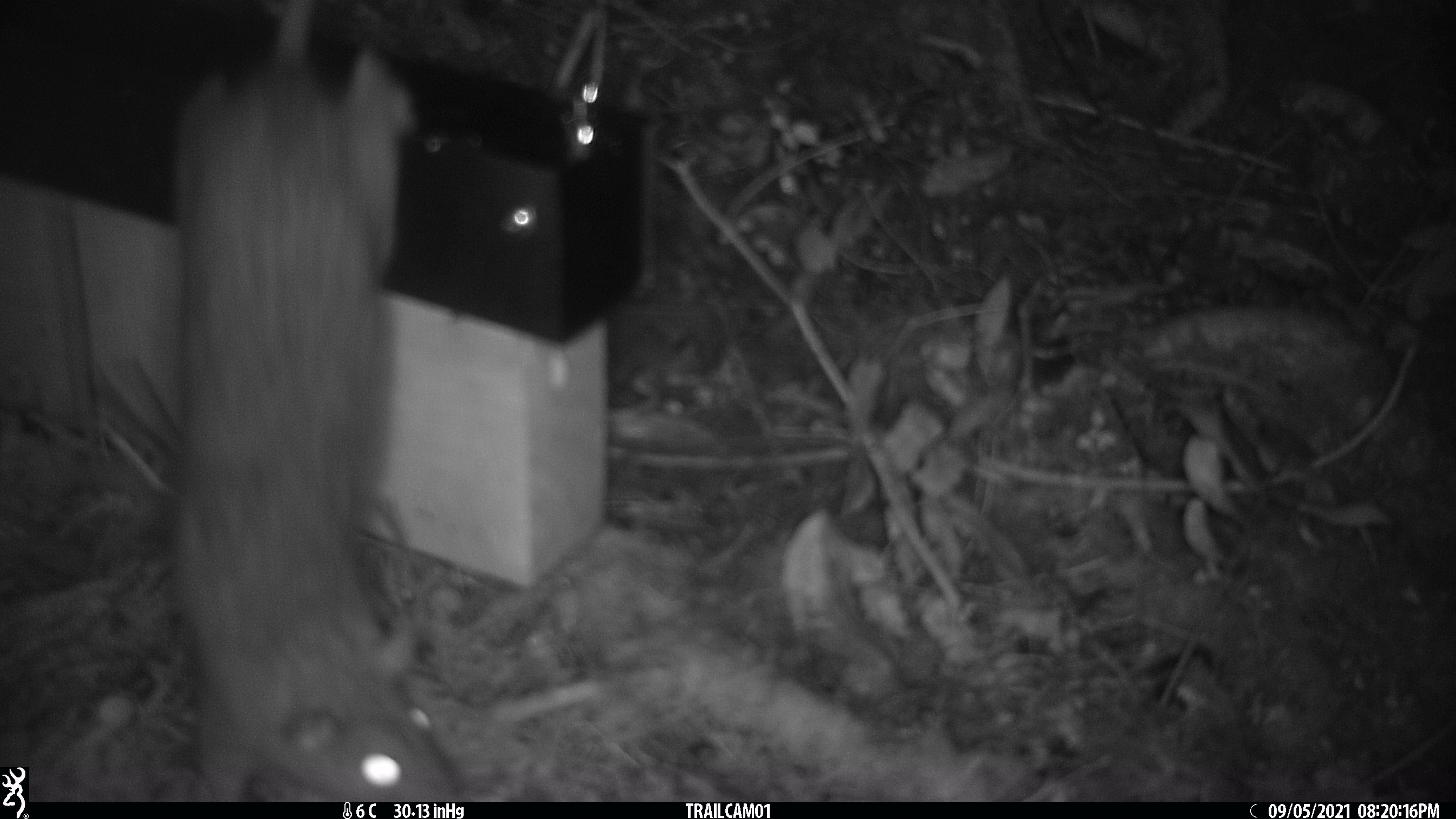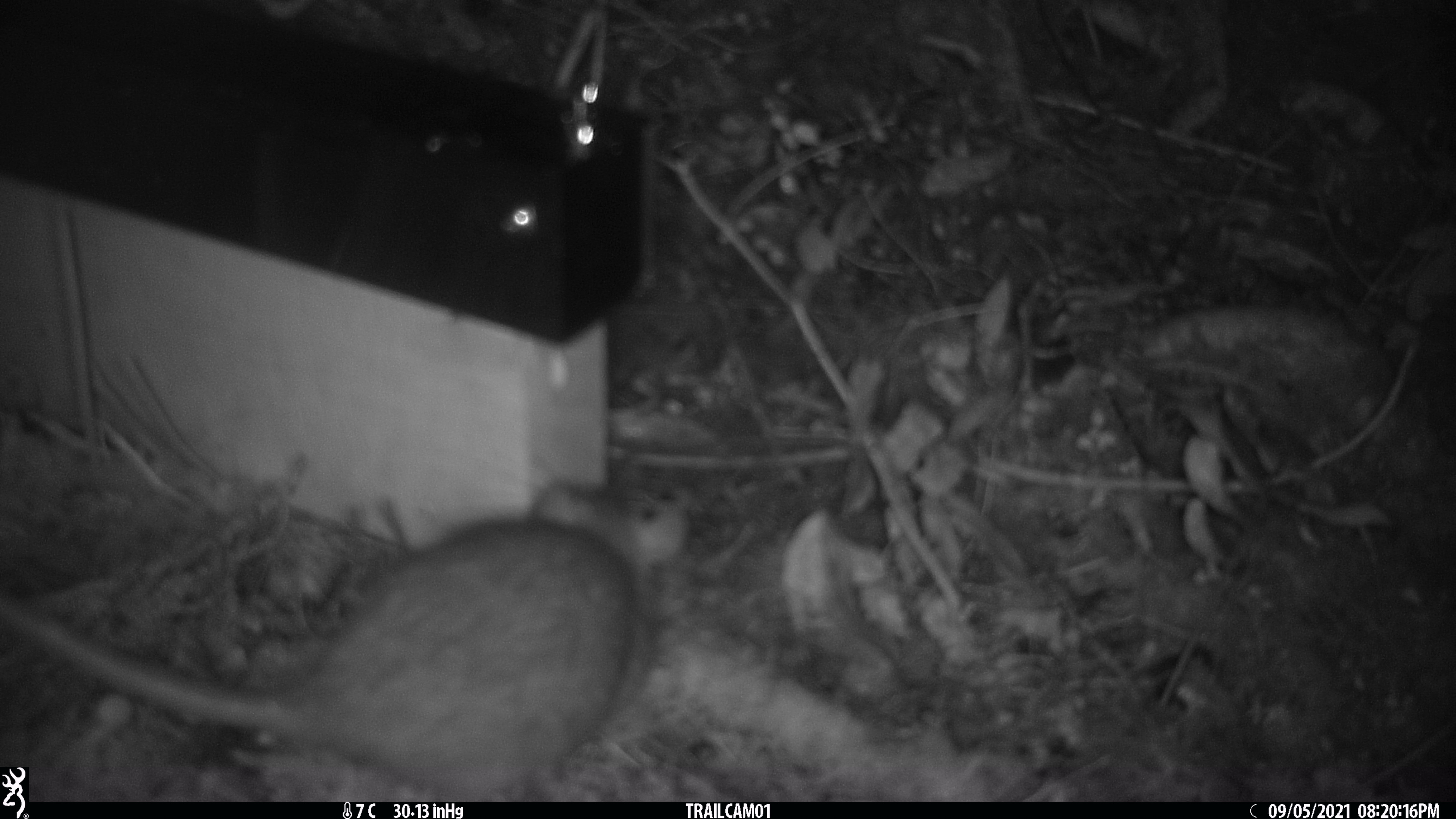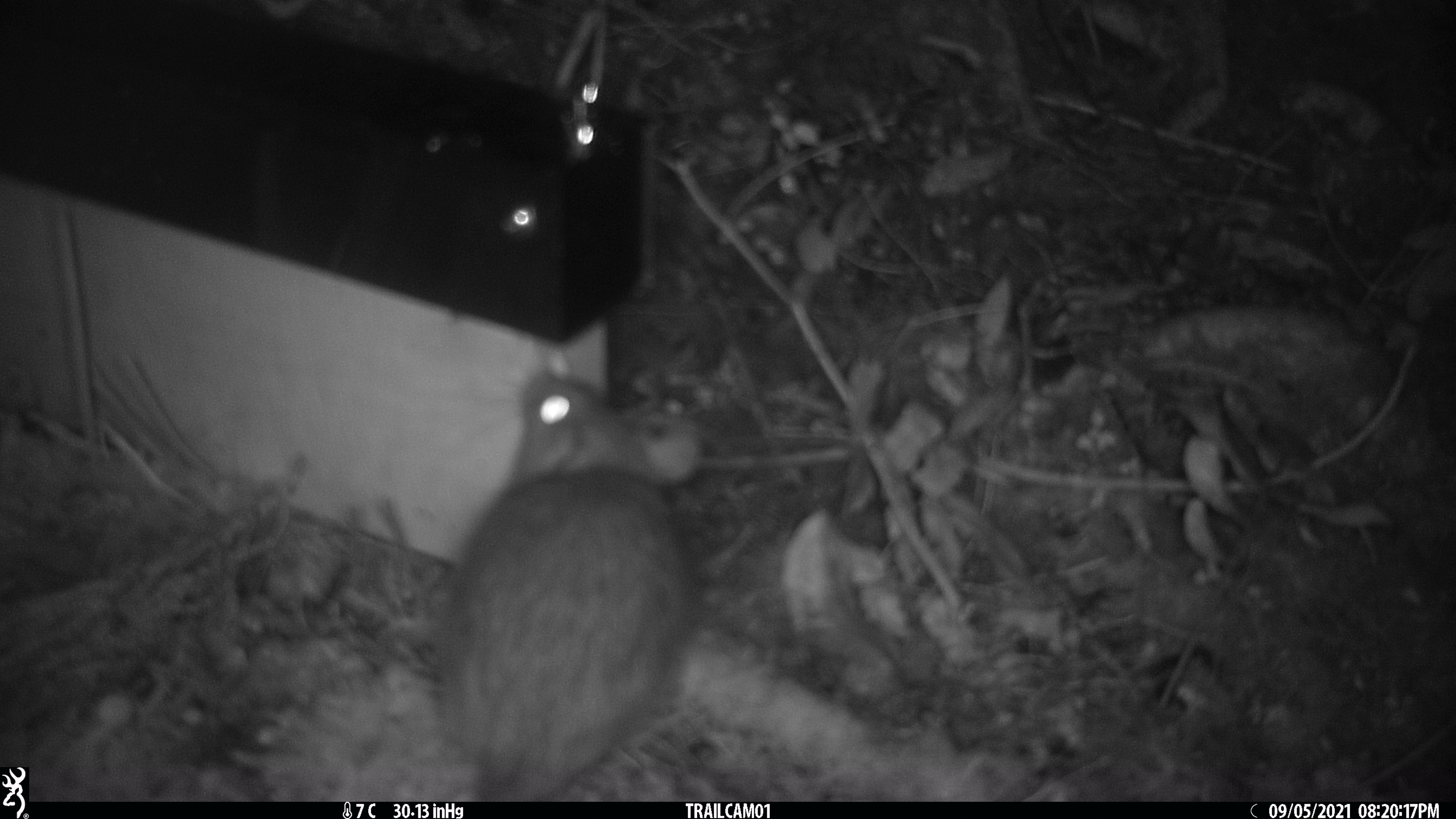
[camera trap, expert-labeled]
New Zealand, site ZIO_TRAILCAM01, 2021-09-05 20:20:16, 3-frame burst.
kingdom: Animalia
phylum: Chordata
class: Mammalia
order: Rodentia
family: Muridae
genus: Rattus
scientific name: Rattus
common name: rat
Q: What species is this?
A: Rat (Rattus).